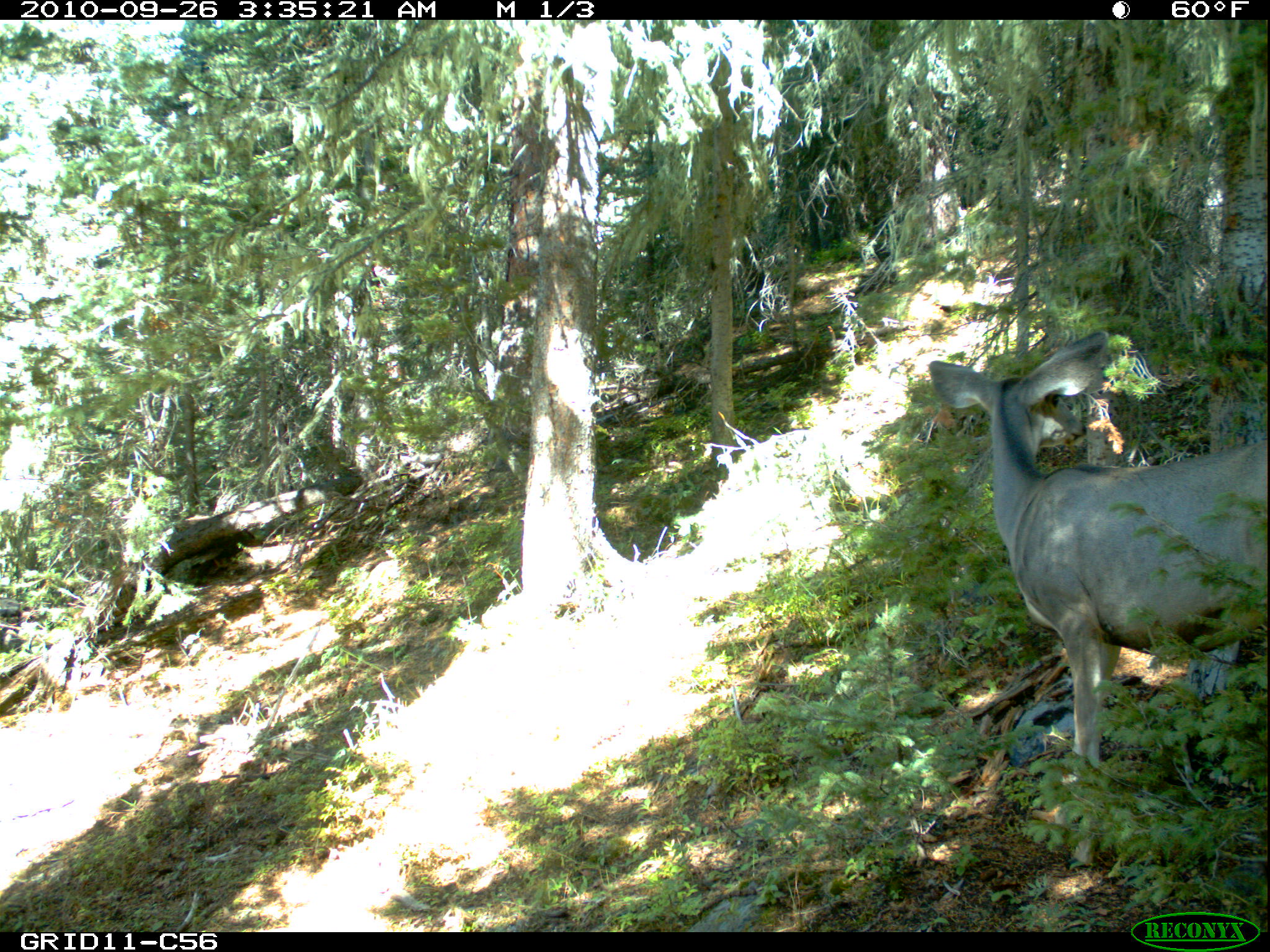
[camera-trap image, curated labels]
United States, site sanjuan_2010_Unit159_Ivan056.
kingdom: Animalia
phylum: Chordata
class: Mammalia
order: Artiodactyla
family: Cervidae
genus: Odocoileus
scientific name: Odocoileus hemionus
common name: mule deer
Odocoileus hemionus (mule deer).